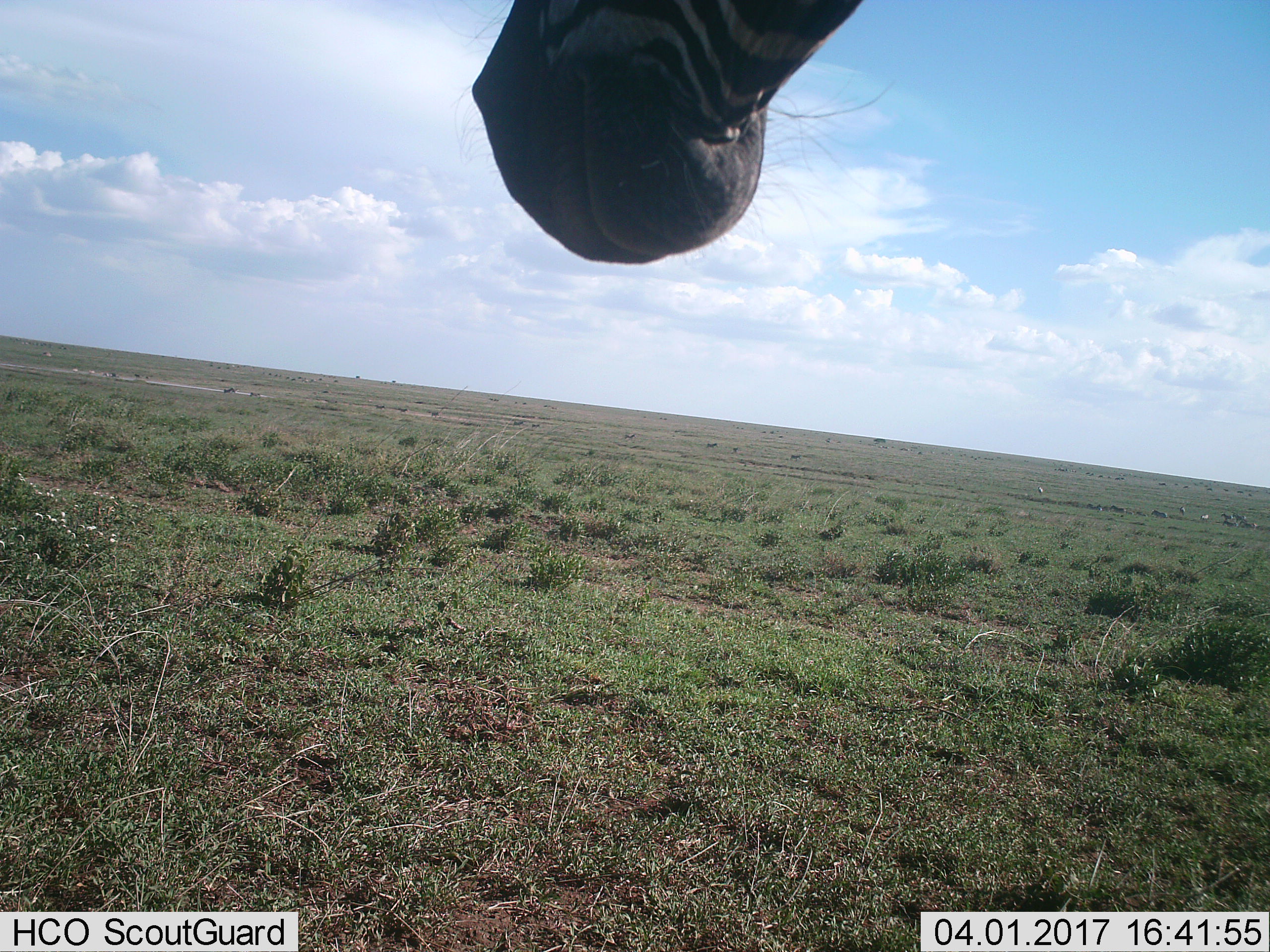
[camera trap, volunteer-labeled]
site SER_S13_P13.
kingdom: Animalia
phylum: Chordata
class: Mammalia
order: Perissodactyla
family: Equidae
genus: Equus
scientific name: Equus quagga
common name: plains zebra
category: zebraplains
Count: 1.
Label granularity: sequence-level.